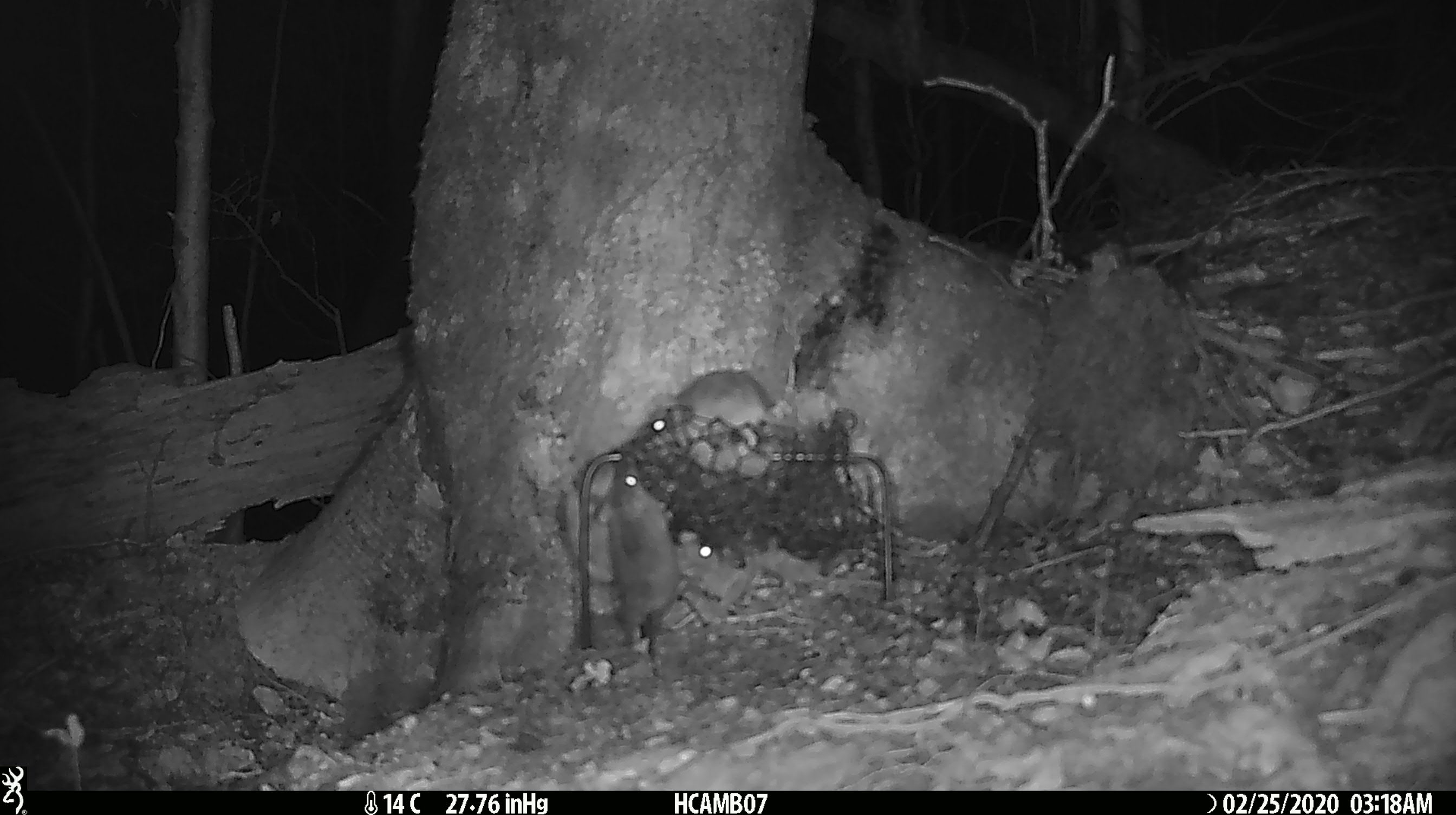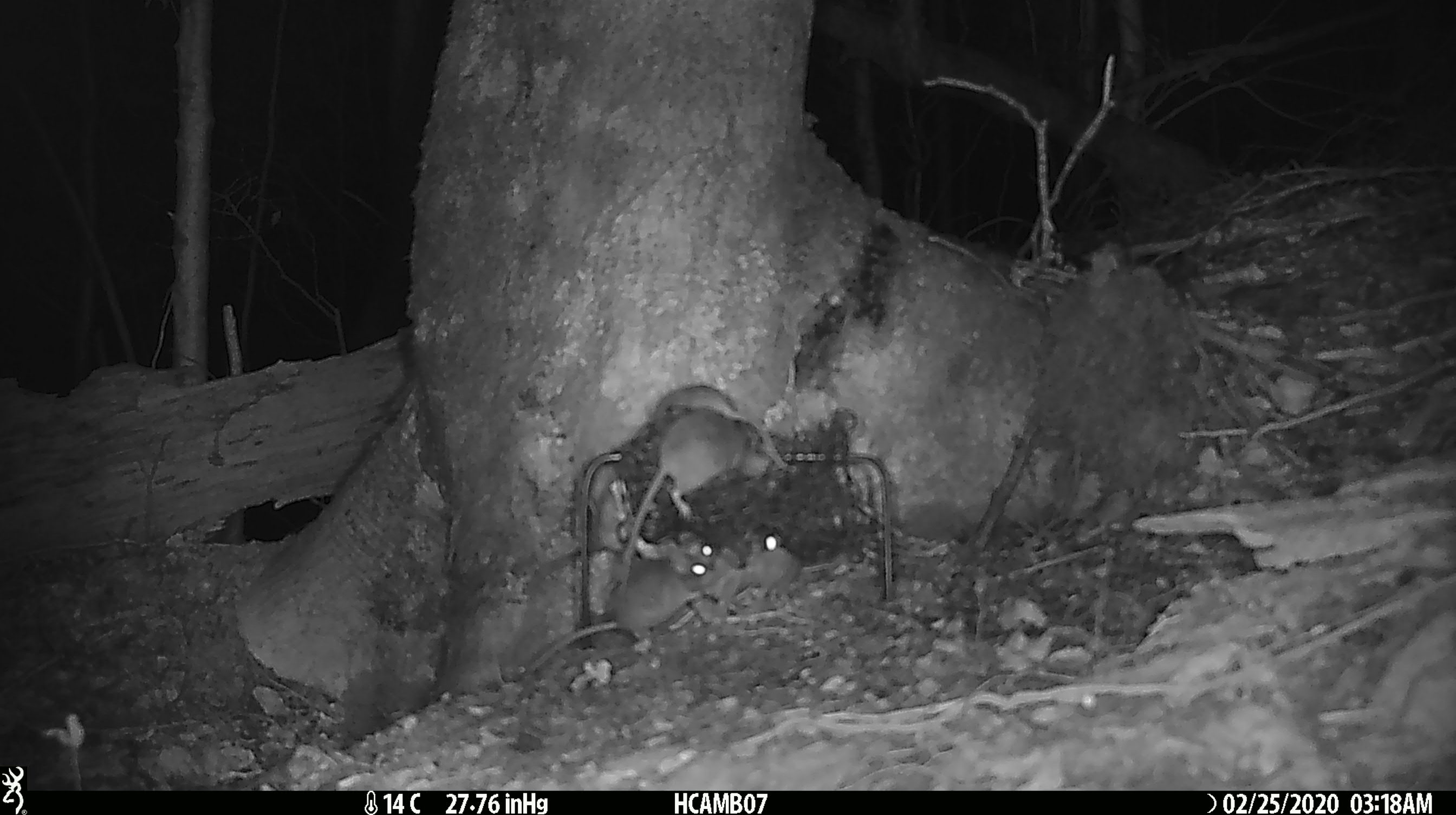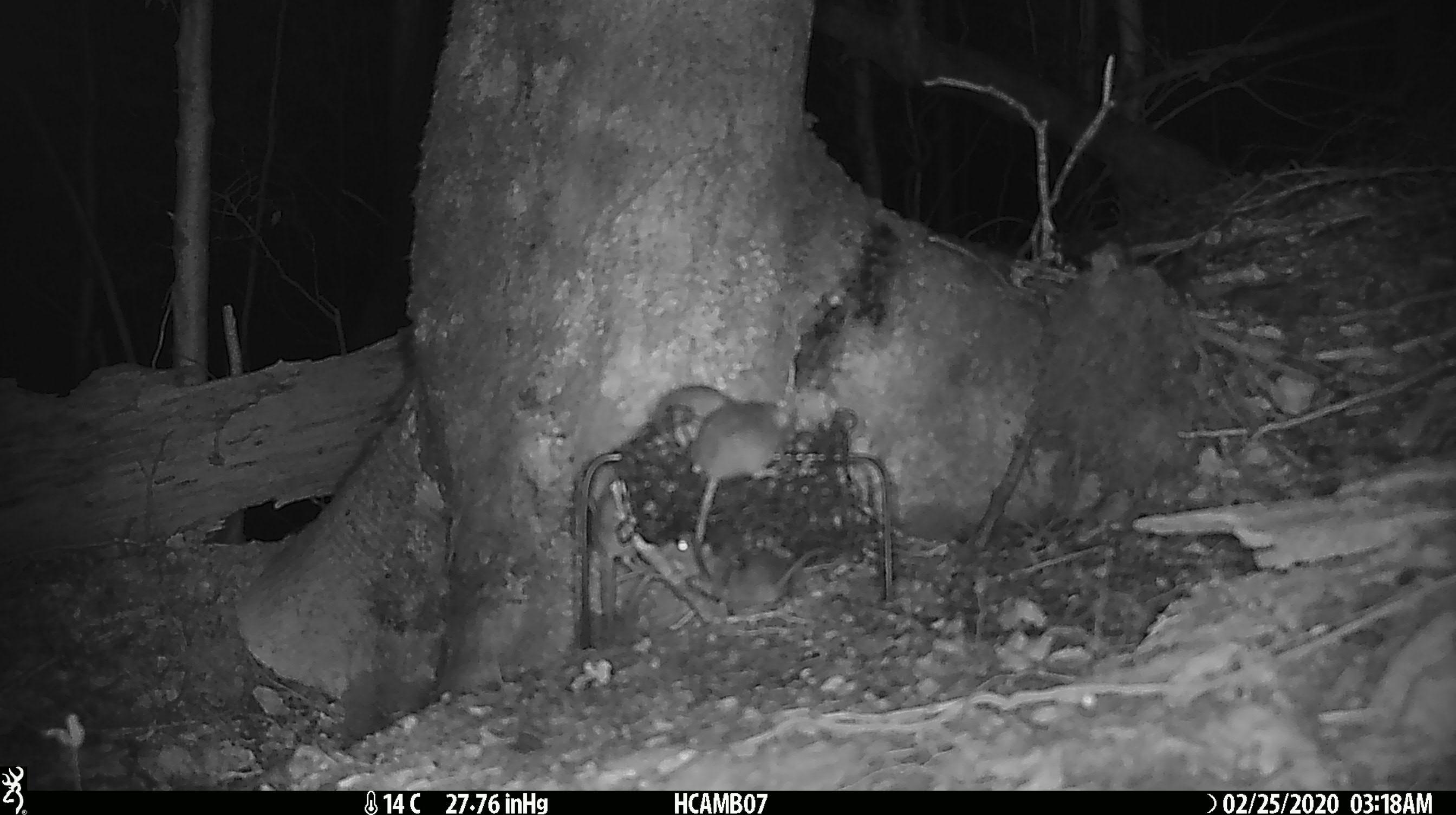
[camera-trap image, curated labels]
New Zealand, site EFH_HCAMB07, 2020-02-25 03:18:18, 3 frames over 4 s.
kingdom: Animalia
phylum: Chordata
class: Mammalia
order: Rodentia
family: Muridae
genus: Mus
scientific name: Mus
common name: mouse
Mouse (Mus).